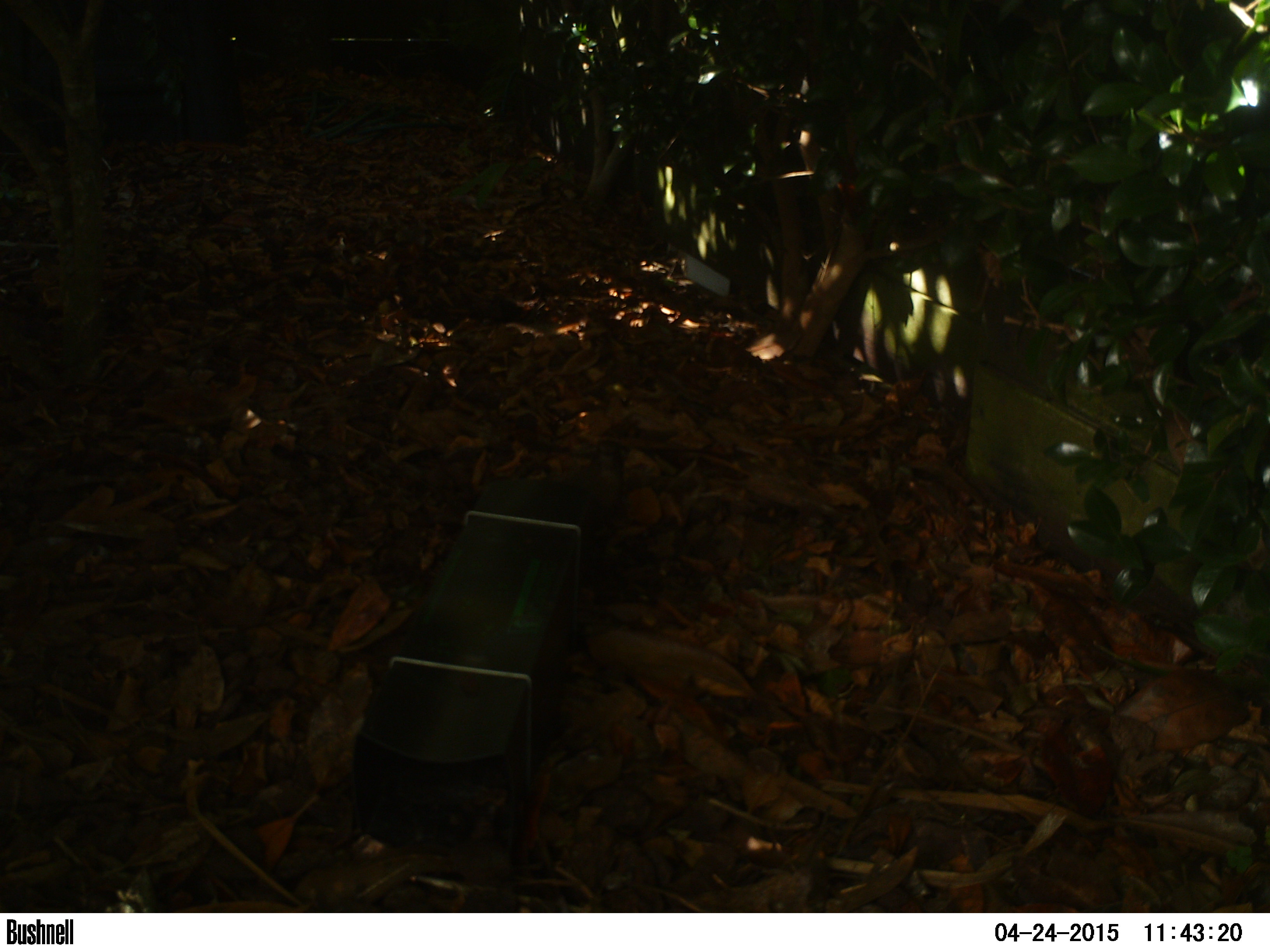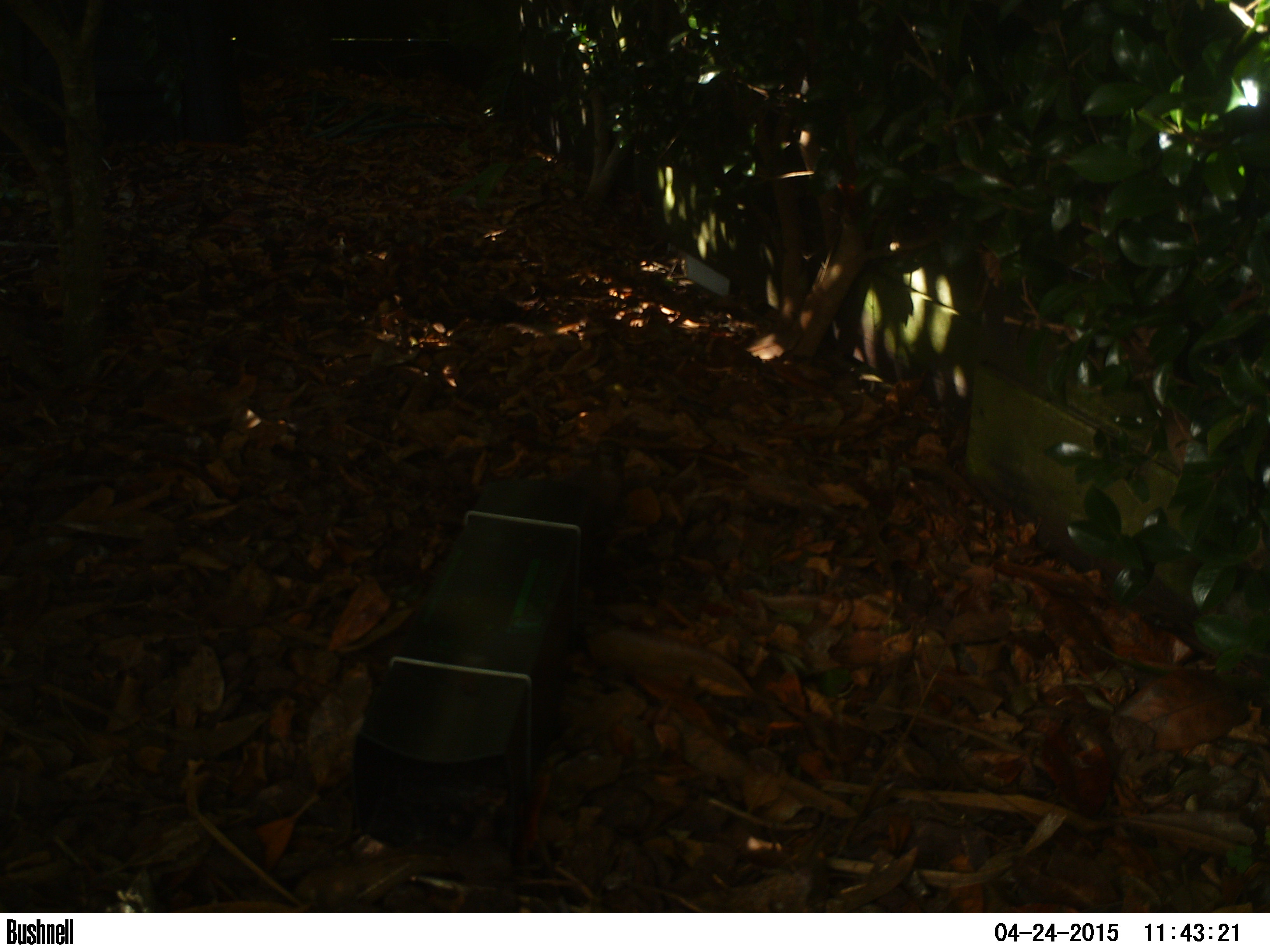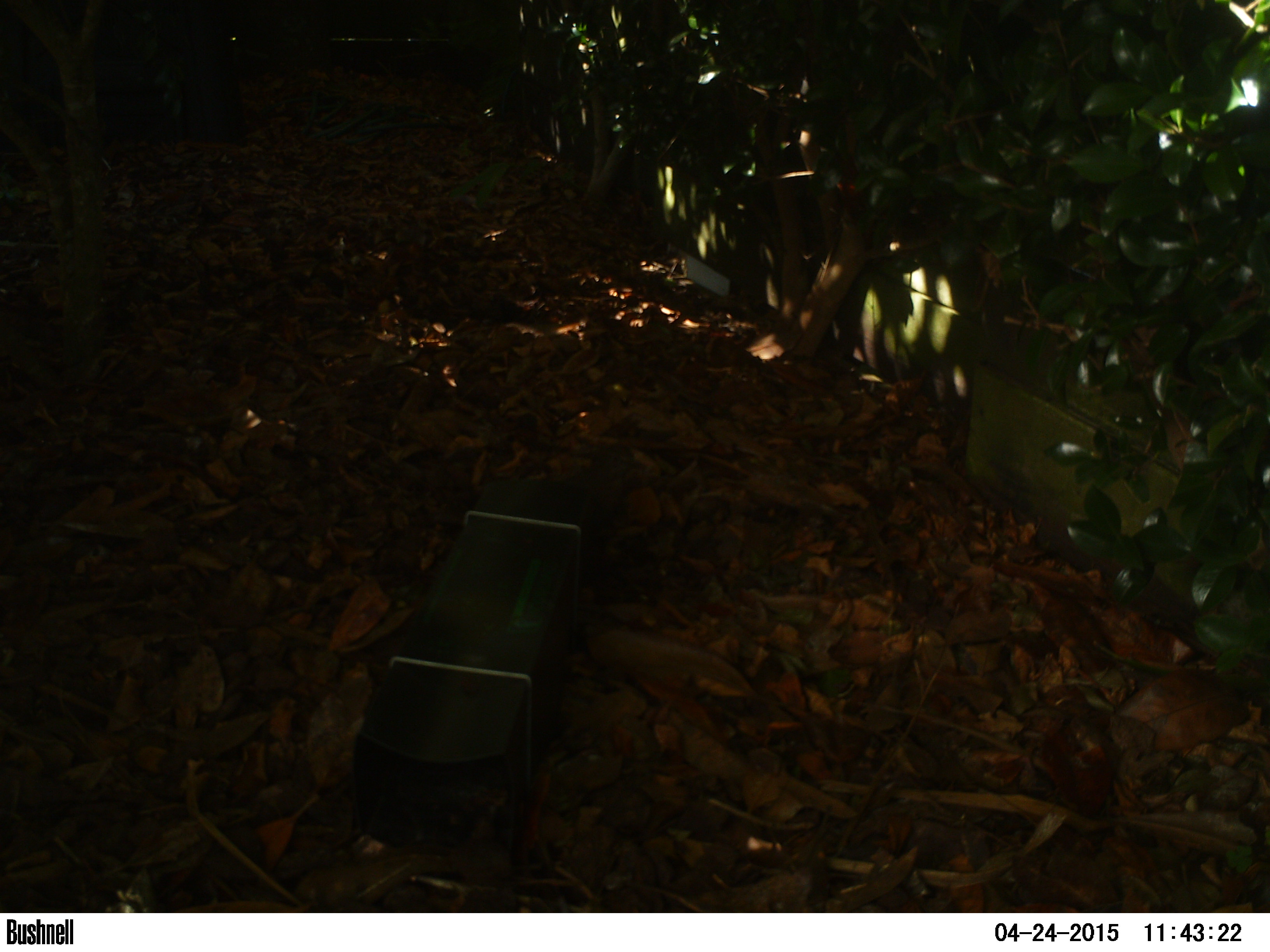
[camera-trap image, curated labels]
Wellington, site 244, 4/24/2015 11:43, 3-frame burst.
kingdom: Animalia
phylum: Chordata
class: Aves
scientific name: Aves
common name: bird